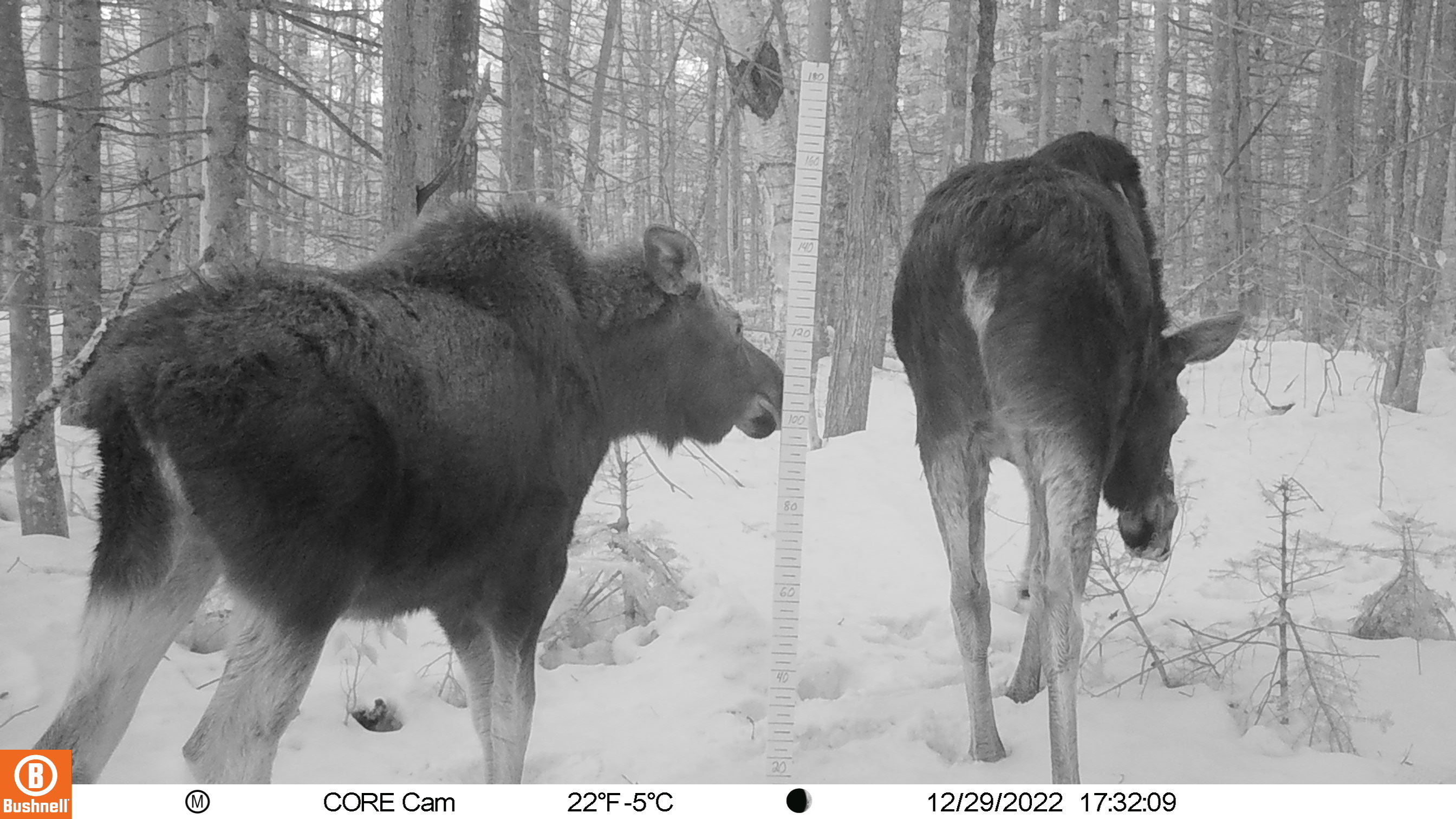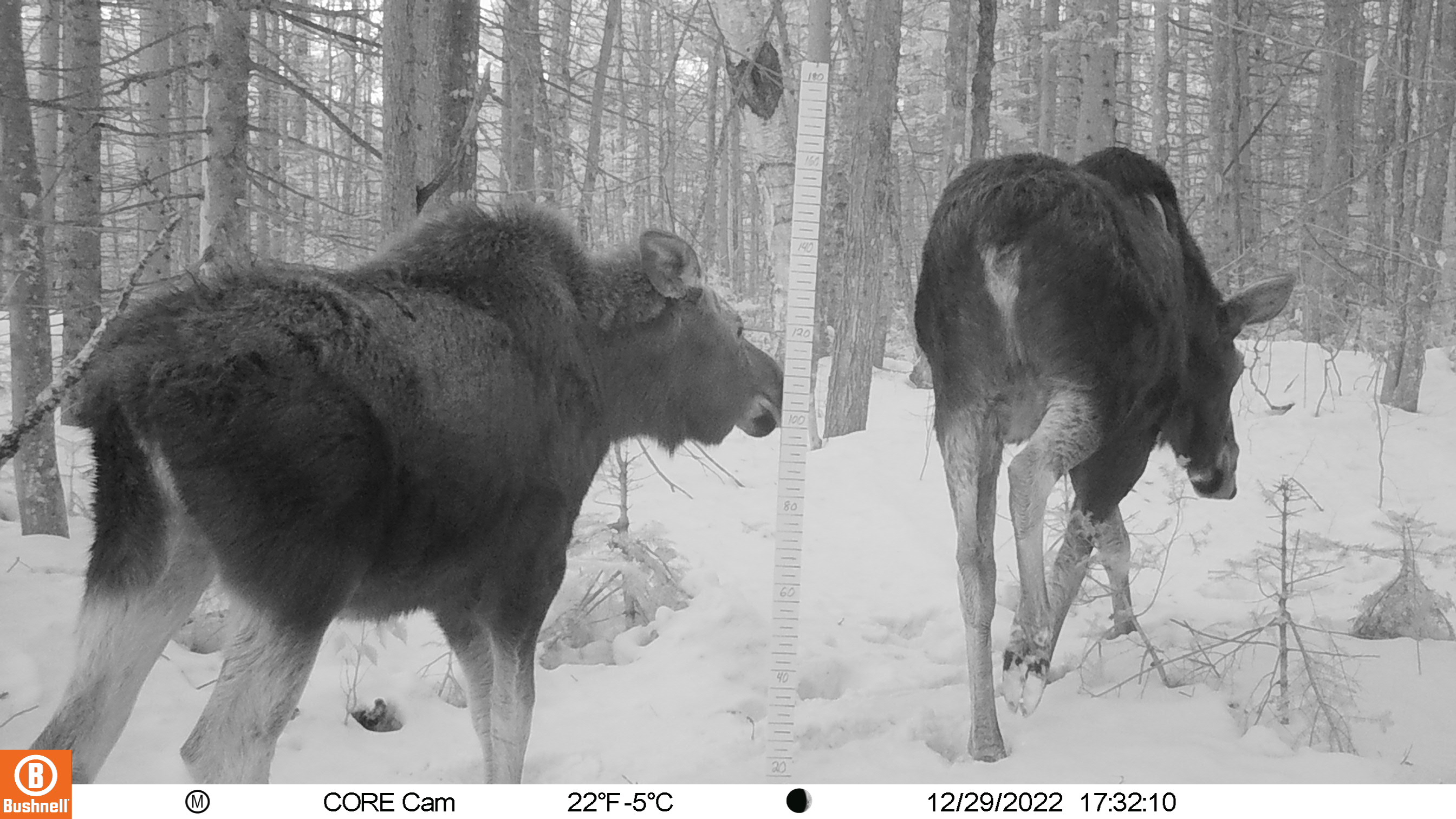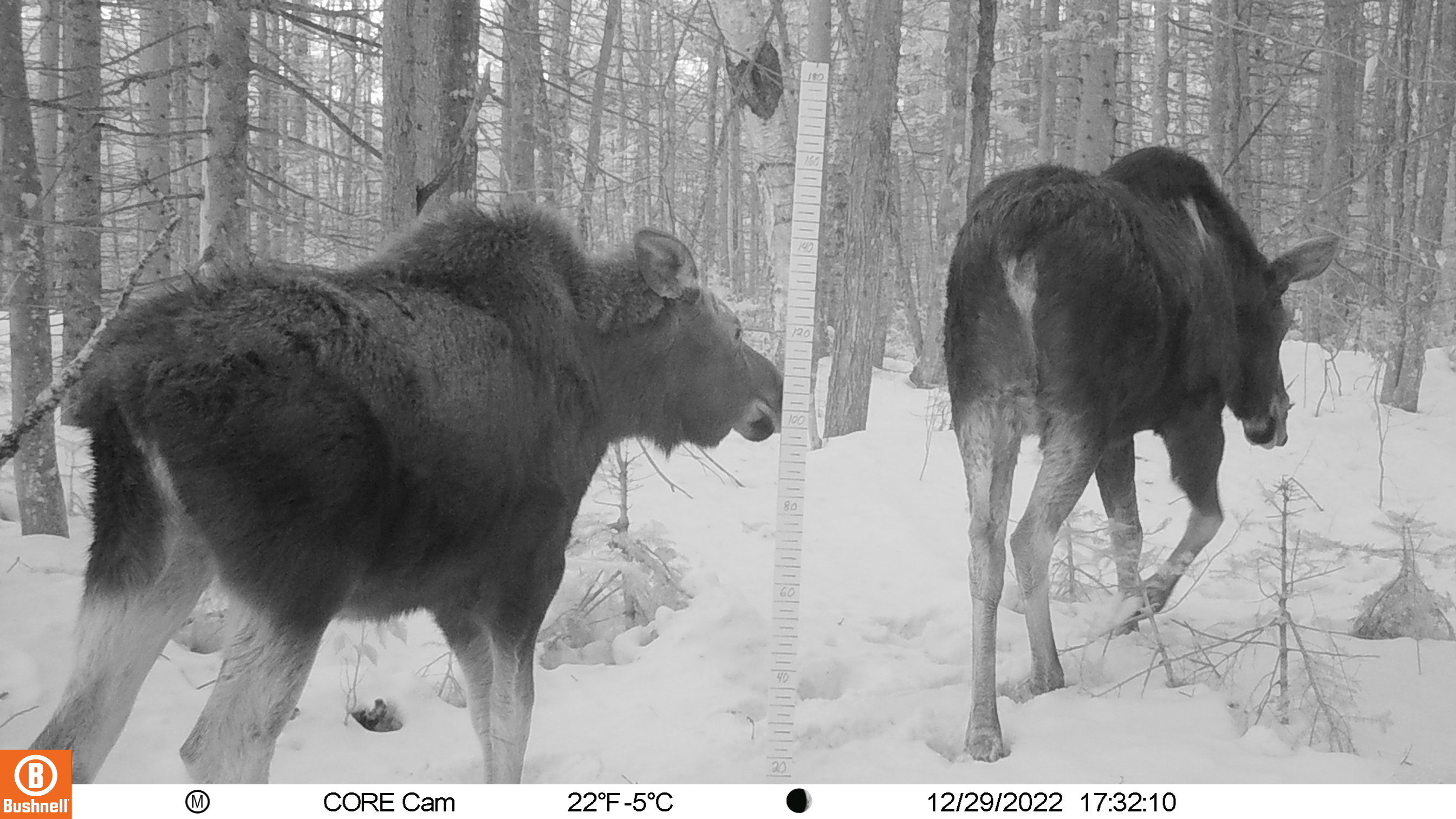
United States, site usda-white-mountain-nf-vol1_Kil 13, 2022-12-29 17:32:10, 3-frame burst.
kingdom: Animalia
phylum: Chordata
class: Mammalia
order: Artiodactyla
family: Cervidae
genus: Alces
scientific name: Alces alces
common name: moose